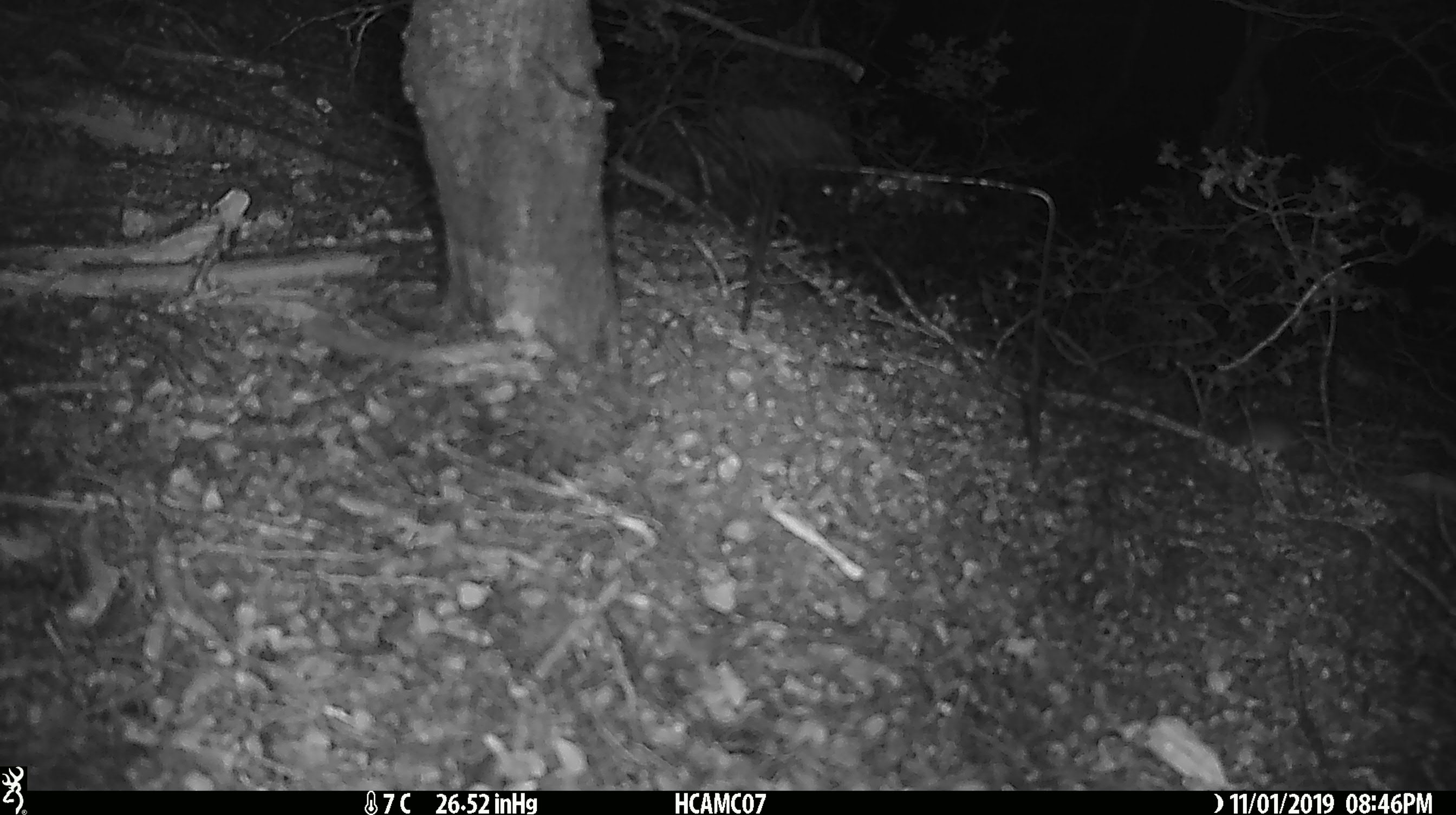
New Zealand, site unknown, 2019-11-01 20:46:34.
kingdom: Animalia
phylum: Chordata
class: Mammalia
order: Rodentia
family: Muridae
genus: Mus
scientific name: Mus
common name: mouse